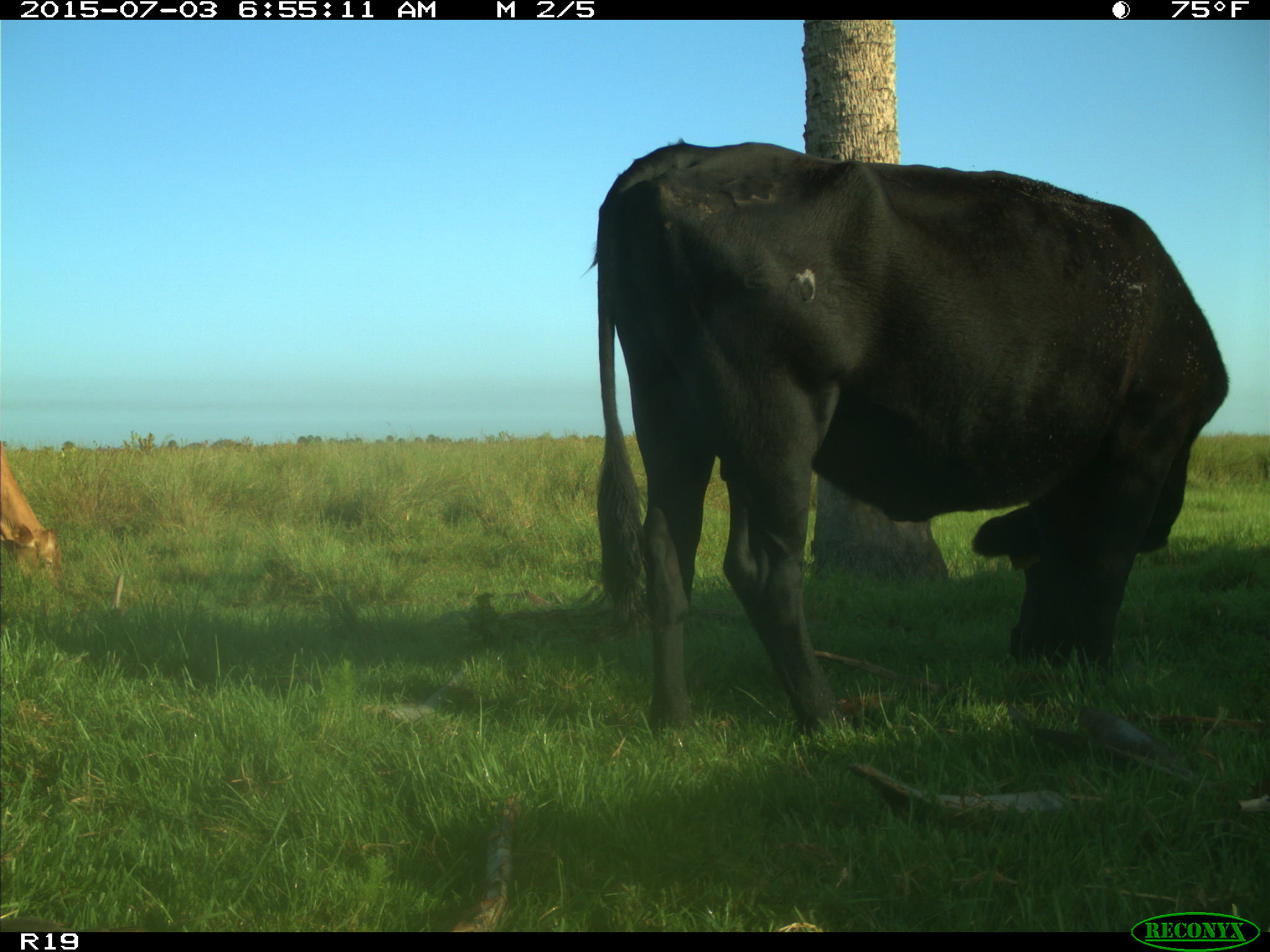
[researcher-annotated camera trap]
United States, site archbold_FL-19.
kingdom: Animalia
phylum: Chordata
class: Mammalia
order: Artiodactyla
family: Bovidae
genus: Bos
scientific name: Bos taurus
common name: domestic cow